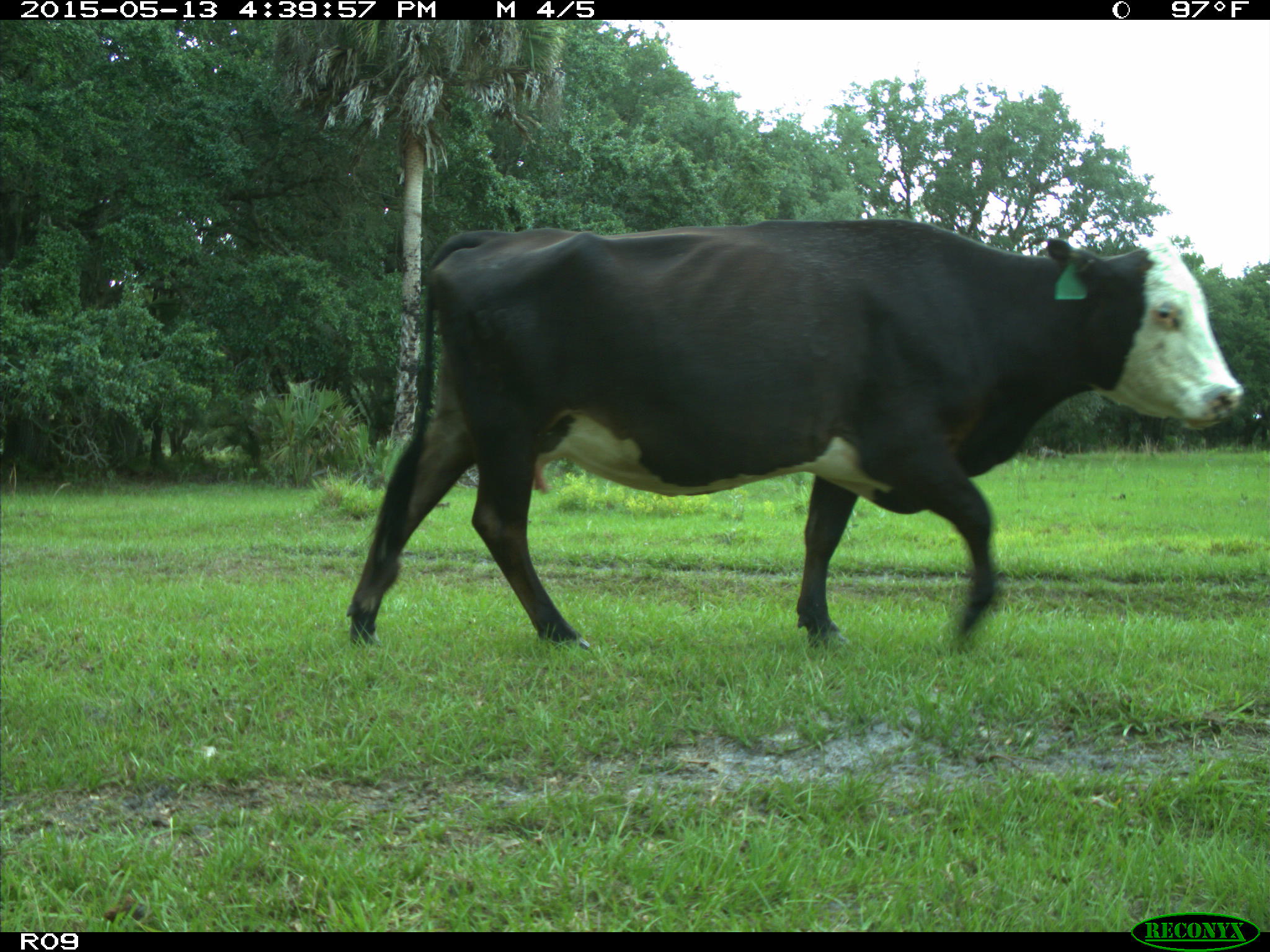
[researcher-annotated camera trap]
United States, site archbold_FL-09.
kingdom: Animalia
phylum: Chordata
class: Mammalia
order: Artiodactyla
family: Bovidae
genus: Bos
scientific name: Bos taurus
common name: domestic cow